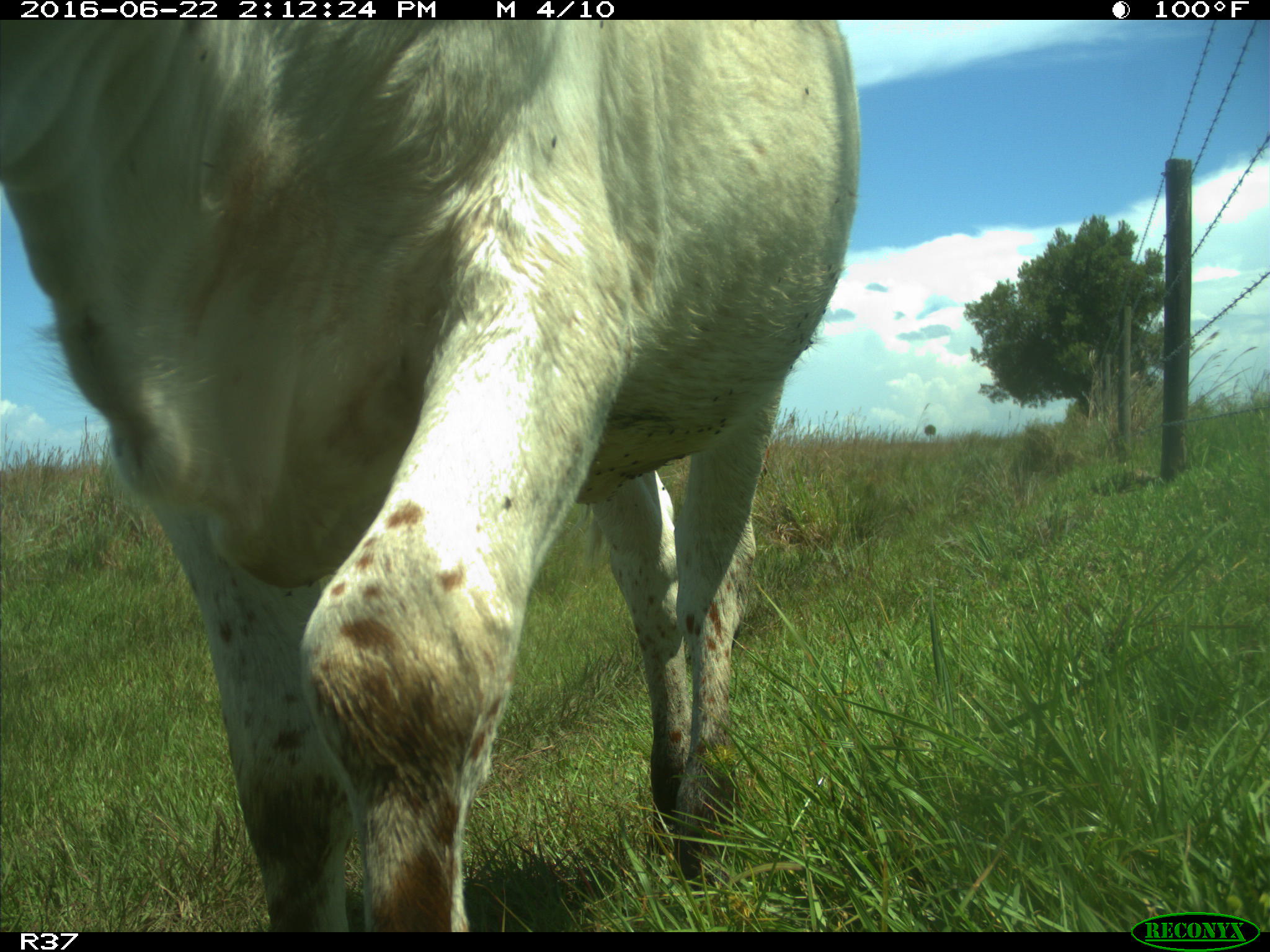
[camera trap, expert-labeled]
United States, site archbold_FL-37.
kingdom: Animalia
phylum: Chordata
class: Mammalia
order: Artiodactyla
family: Bovidae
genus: Bos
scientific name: Bos taurus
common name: domestic cow